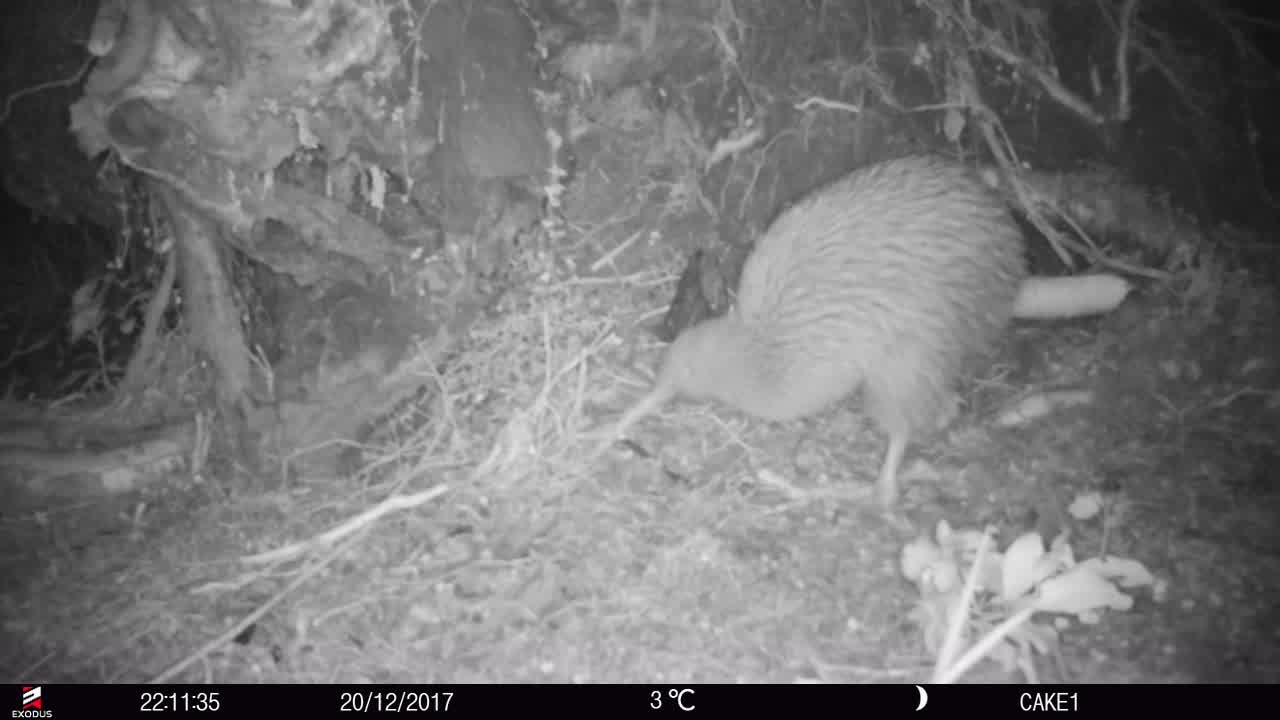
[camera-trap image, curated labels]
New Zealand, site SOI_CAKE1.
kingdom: Animalia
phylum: Chordata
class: Aves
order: Apterygiformes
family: Apterygidae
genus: Apteryx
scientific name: Apteryx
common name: kiwi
Kiwi (Apteryx).